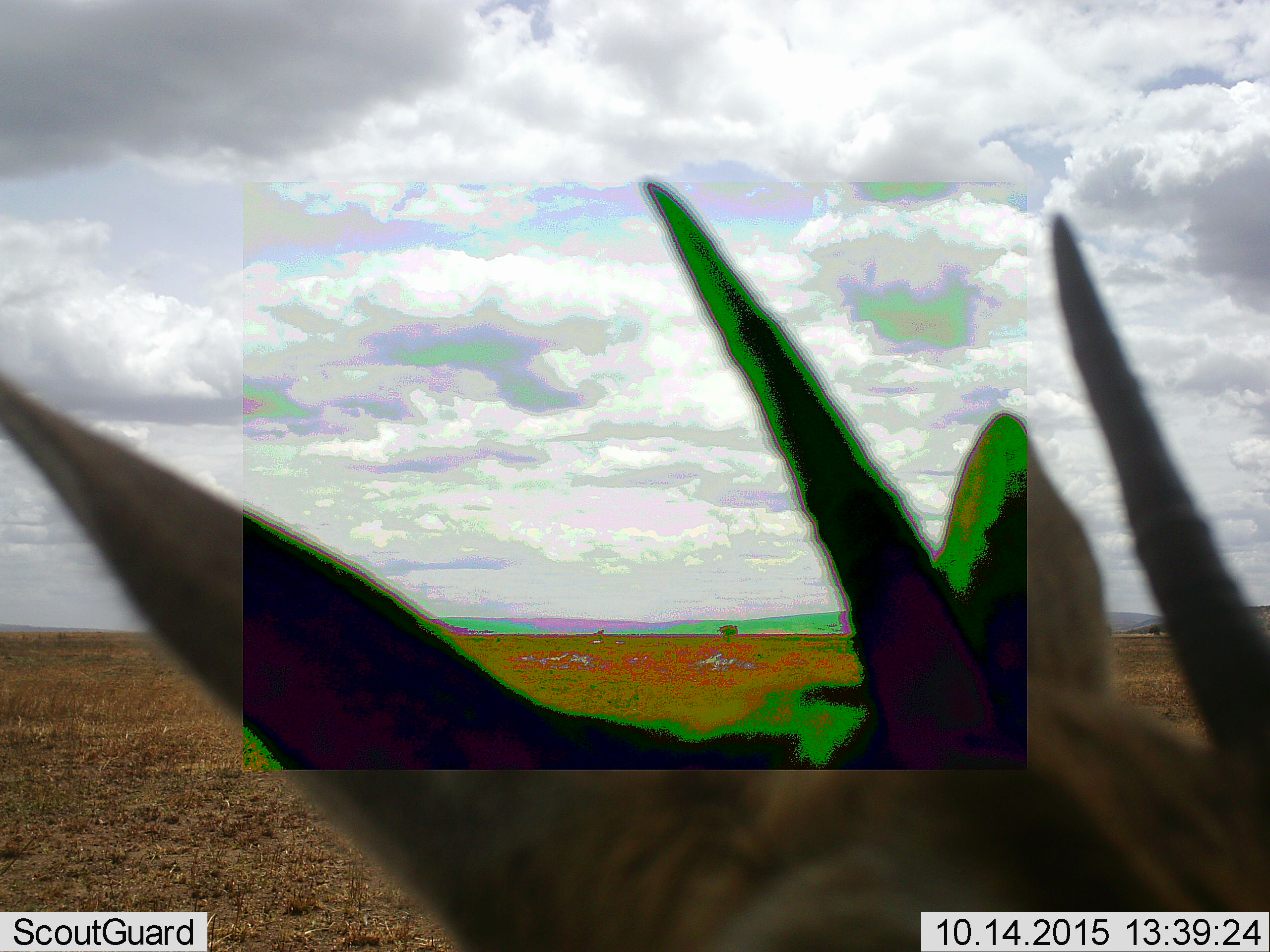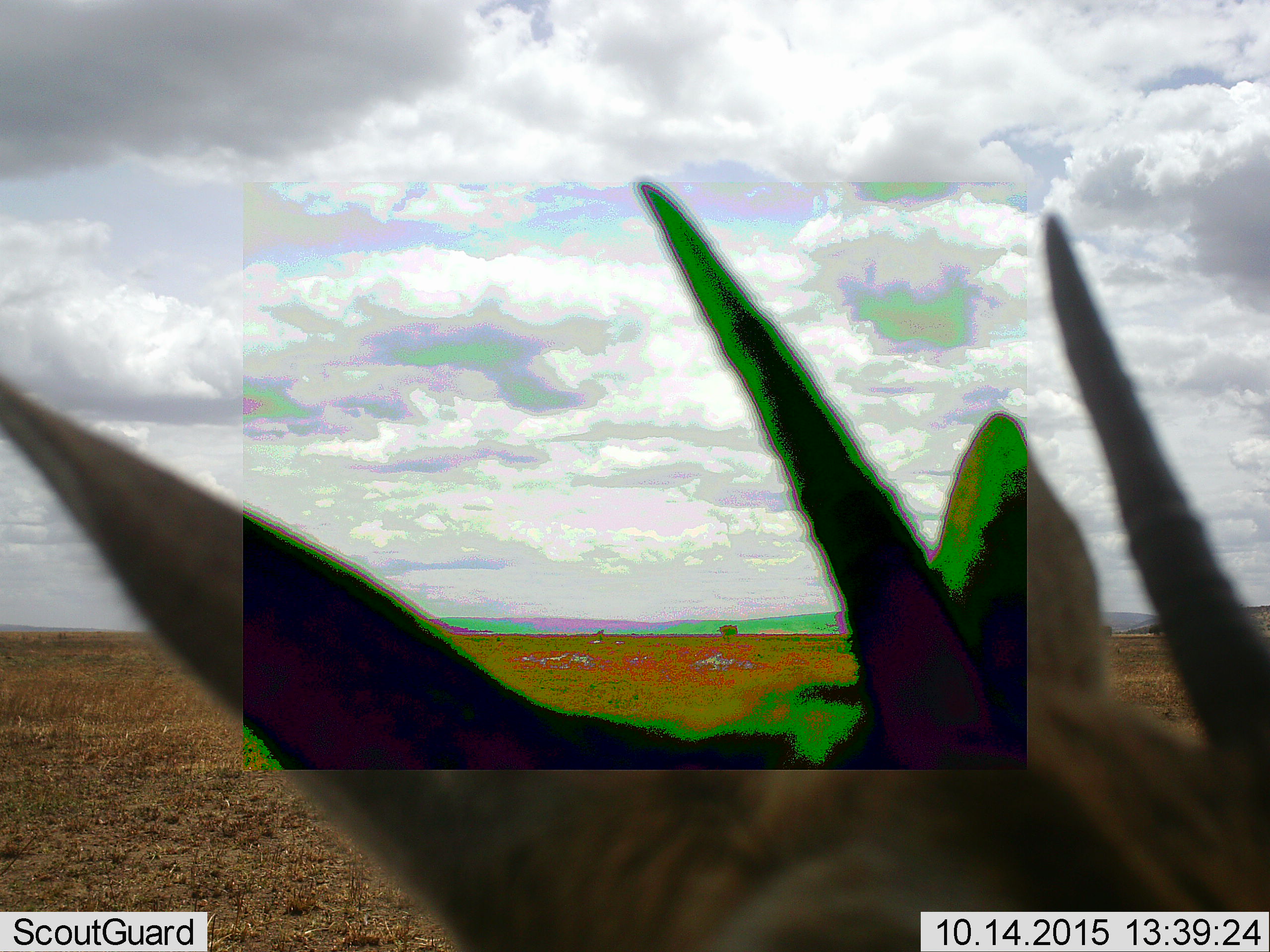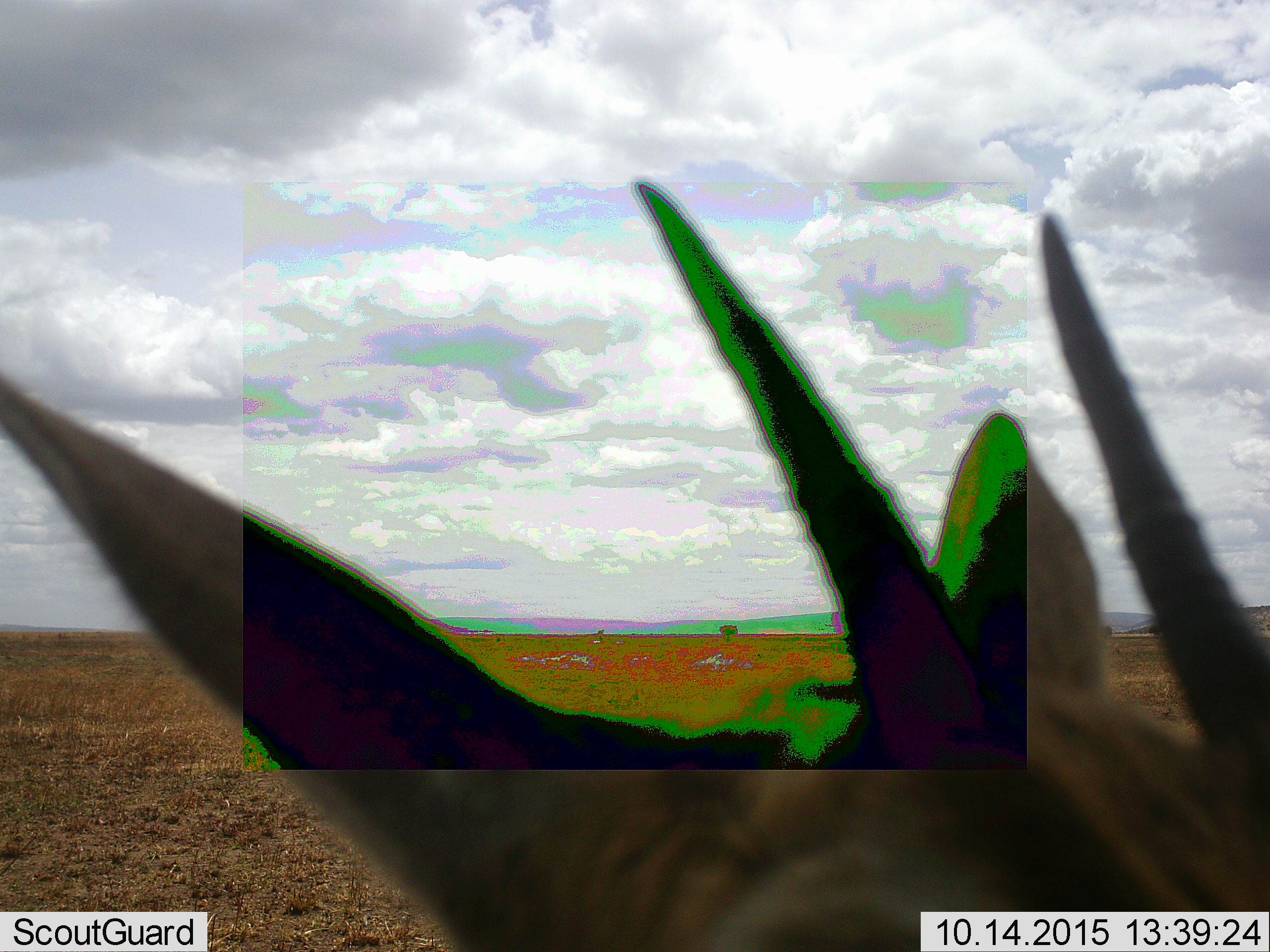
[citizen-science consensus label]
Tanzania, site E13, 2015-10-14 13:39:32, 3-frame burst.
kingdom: Animalia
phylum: Chordata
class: Mammalia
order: Artiodactyla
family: Bovidae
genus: Eudorcas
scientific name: Eudorcas thomsonii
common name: thomson's gazelle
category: gazellethomsons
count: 1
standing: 100%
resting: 0%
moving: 0%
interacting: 0%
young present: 0%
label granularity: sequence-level